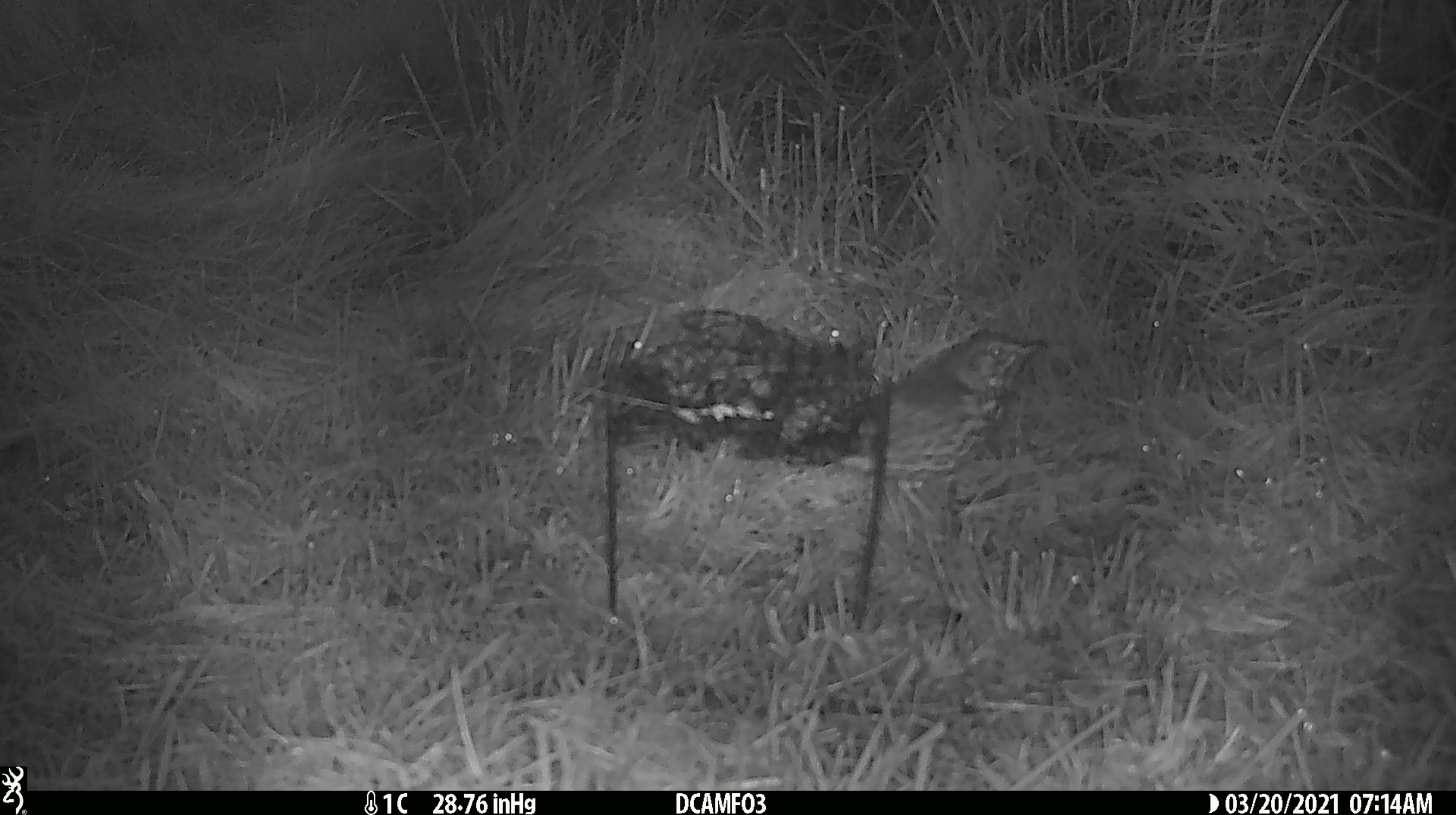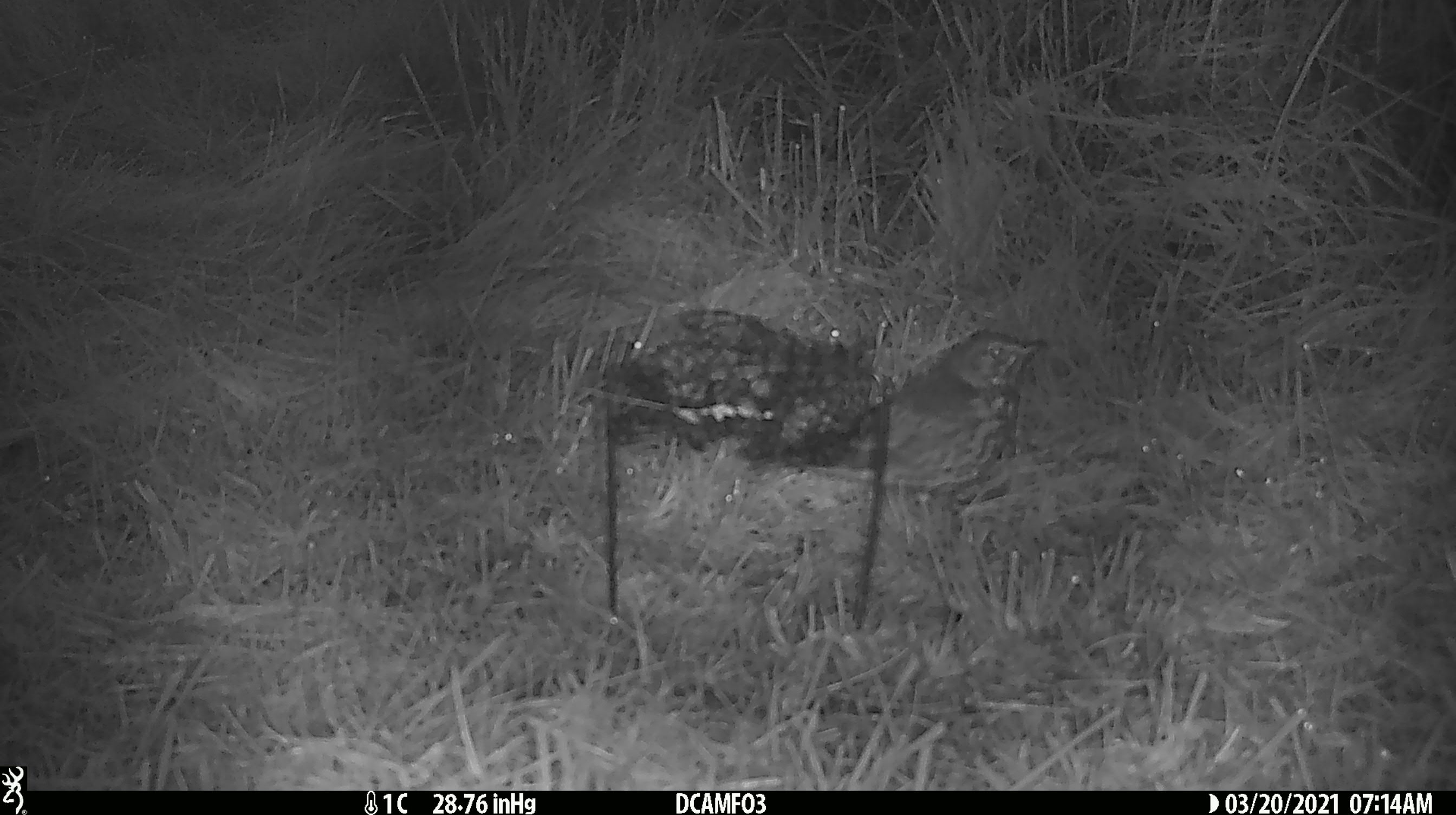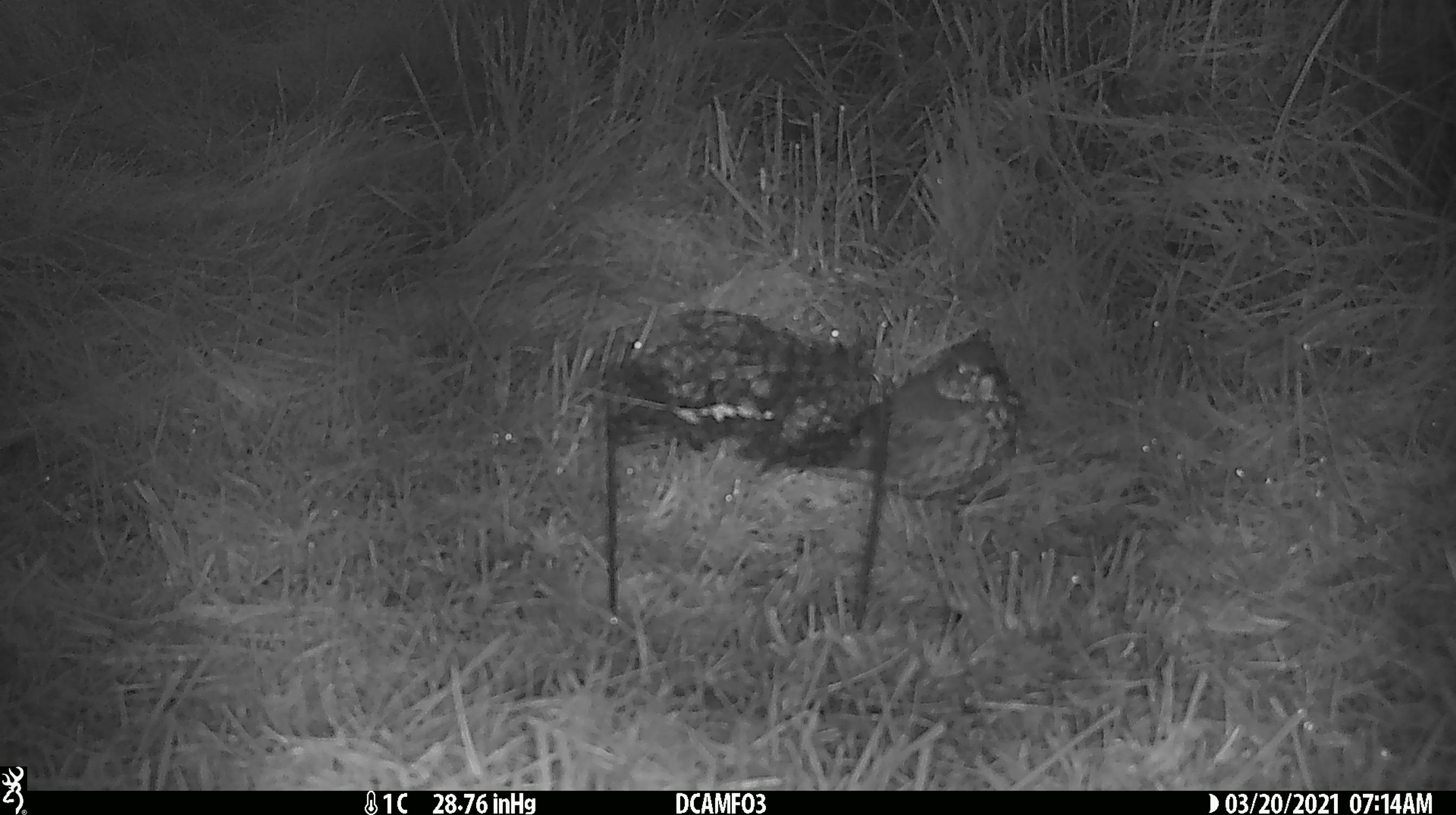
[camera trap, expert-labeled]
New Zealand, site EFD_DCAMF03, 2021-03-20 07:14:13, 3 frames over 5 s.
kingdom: Animalia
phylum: Chordata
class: Aves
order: Passeriformes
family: Turdidae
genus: Turdus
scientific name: Turdus philomelos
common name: song thrush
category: thrush